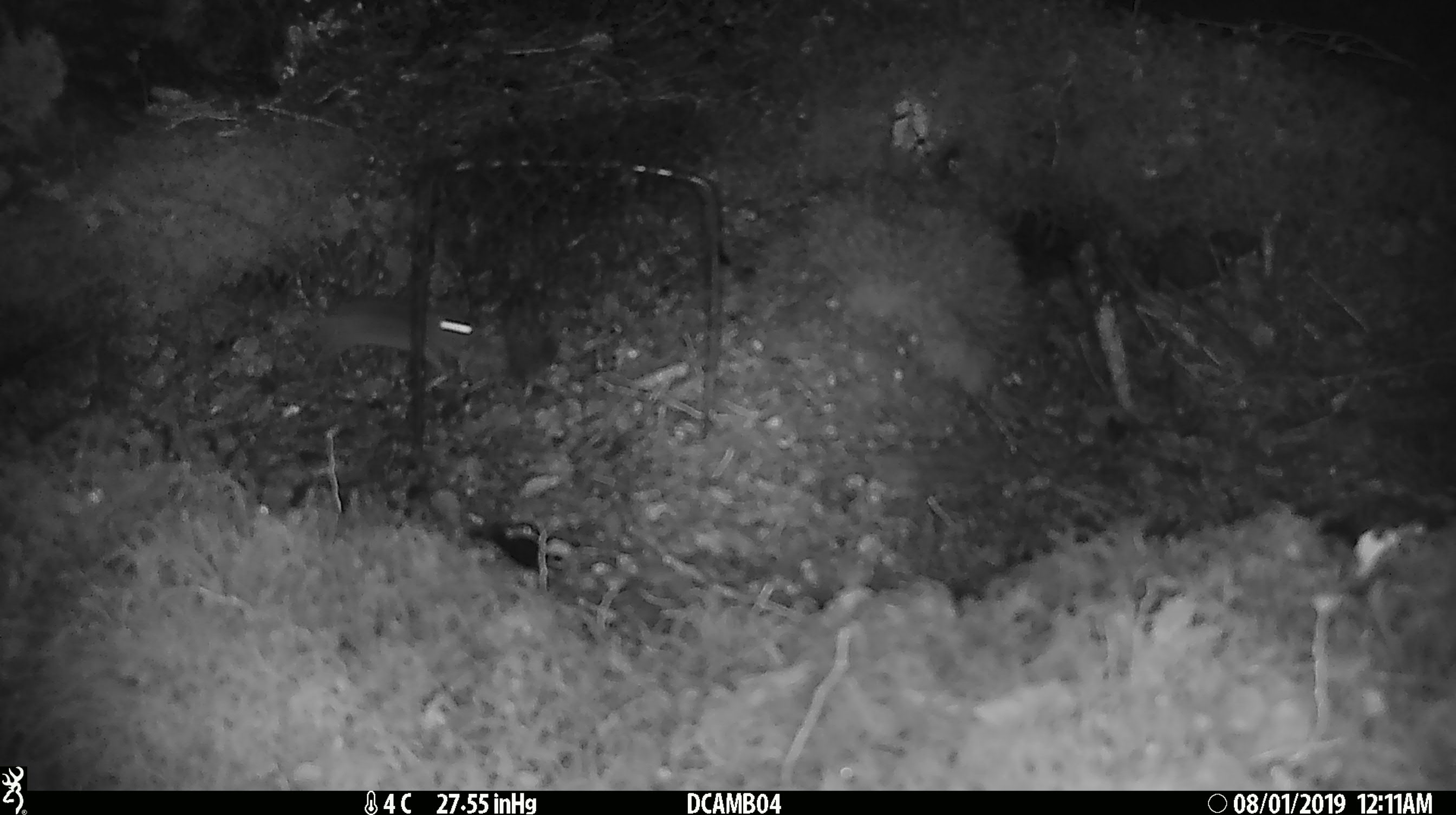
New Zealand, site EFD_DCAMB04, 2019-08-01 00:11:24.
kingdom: Animalia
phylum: Chordata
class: Mammalia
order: Rodentia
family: Muridae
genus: Mus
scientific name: Mus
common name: mouse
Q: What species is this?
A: Mouse (Mus).